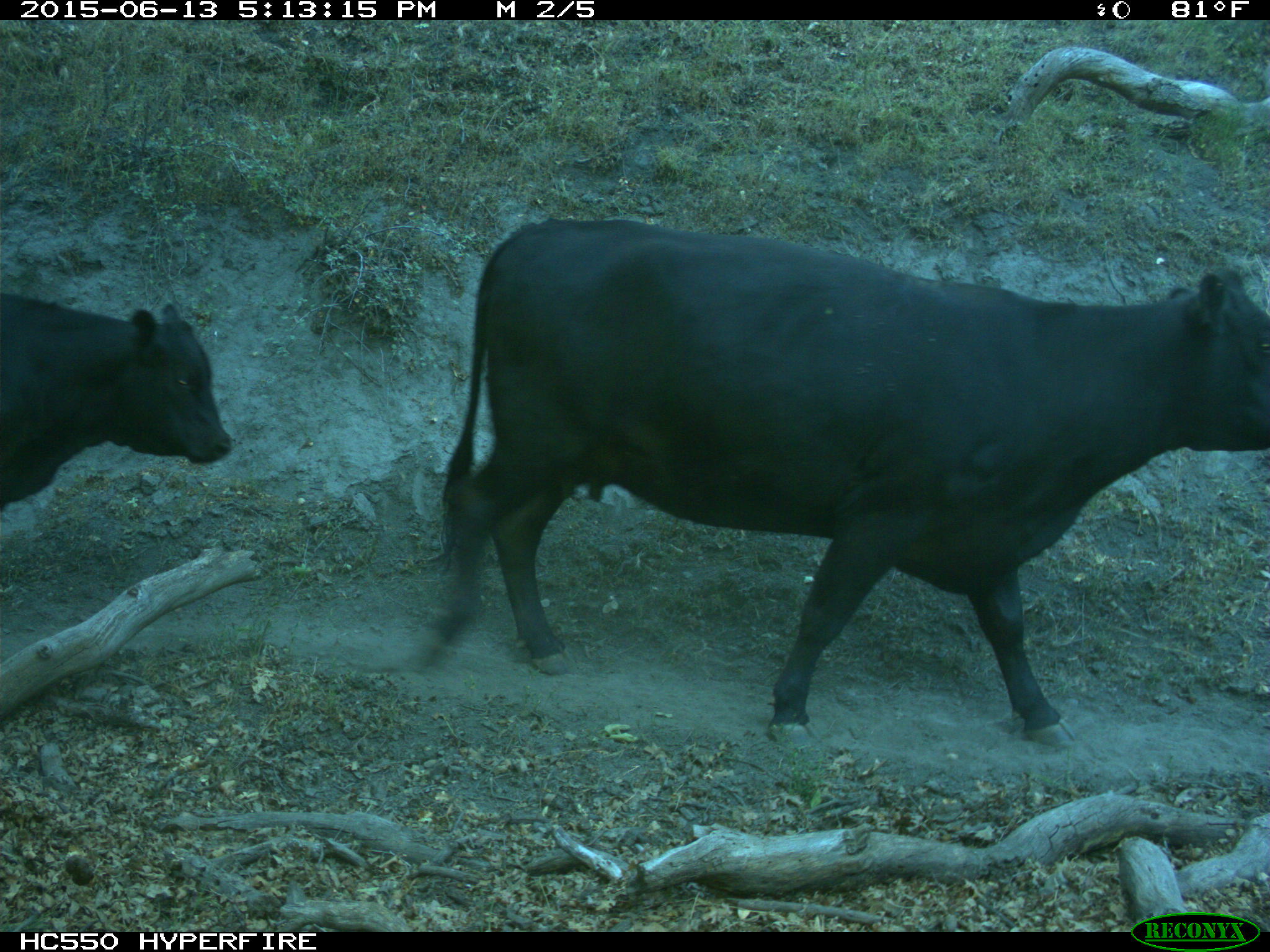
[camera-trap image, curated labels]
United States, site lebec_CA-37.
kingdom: Animalia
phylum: Chordata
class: Mammalia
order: Artiodactyla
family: Bovidae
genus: Bos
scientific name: Bos taurus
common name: domestic cow